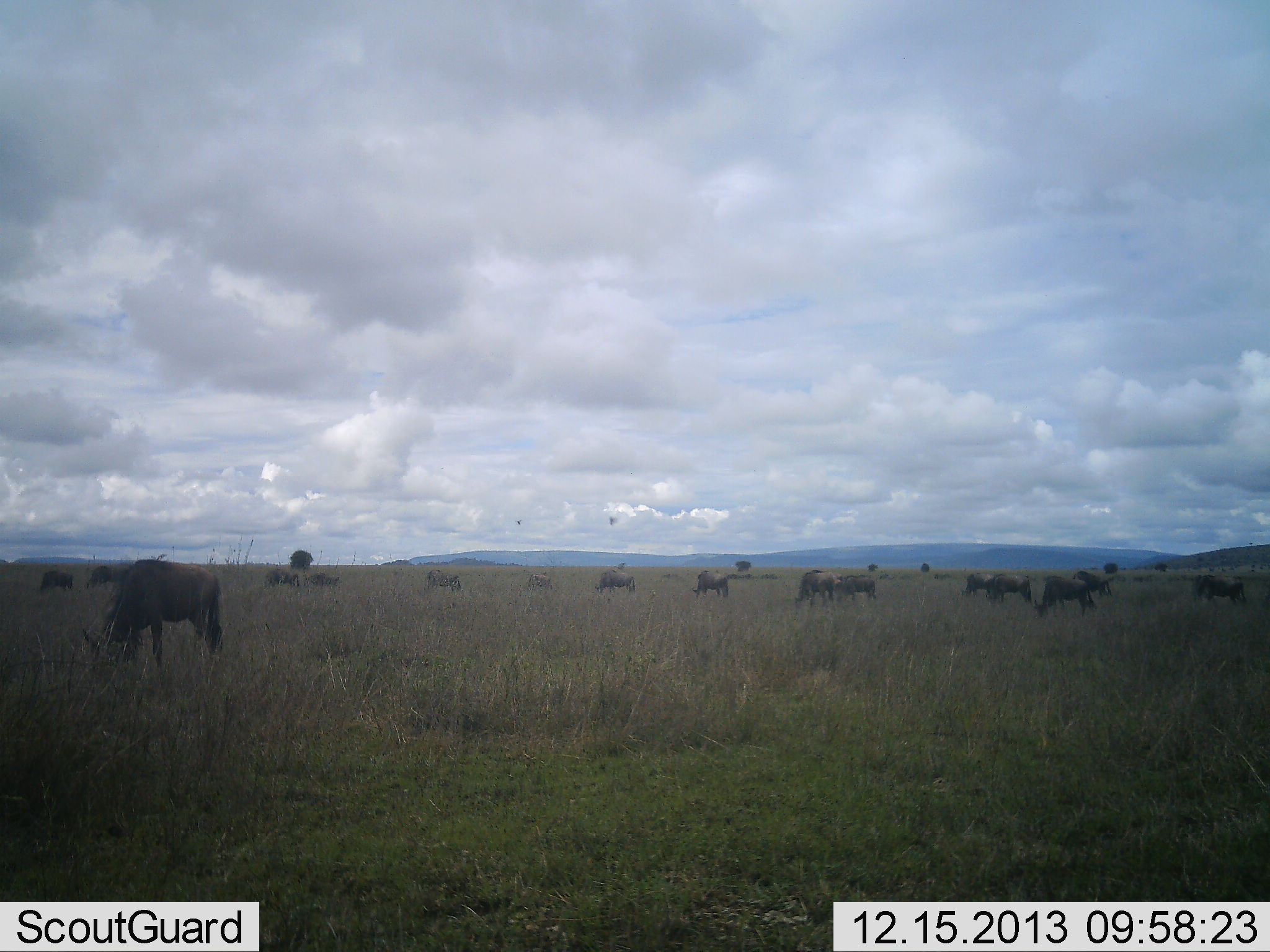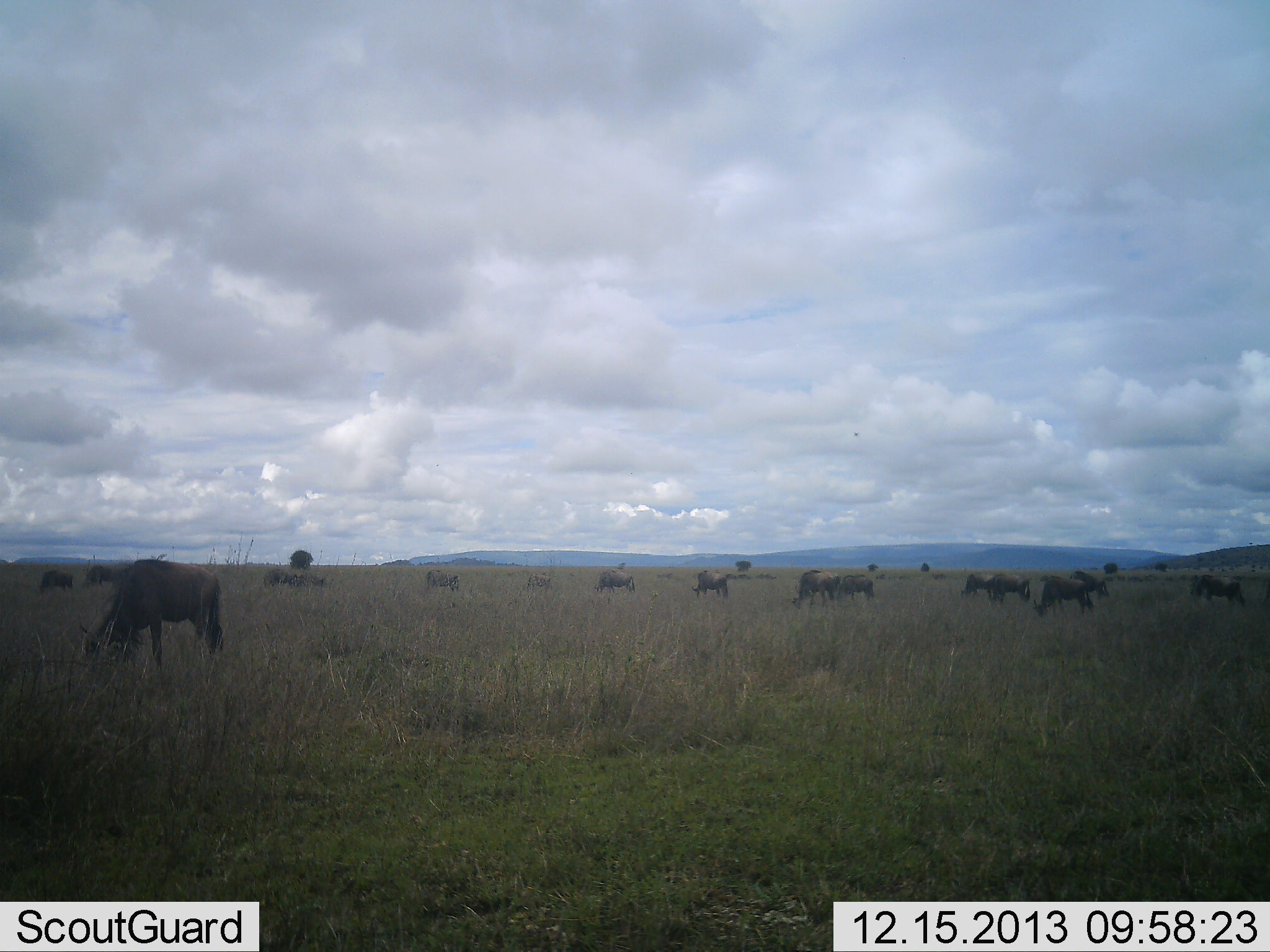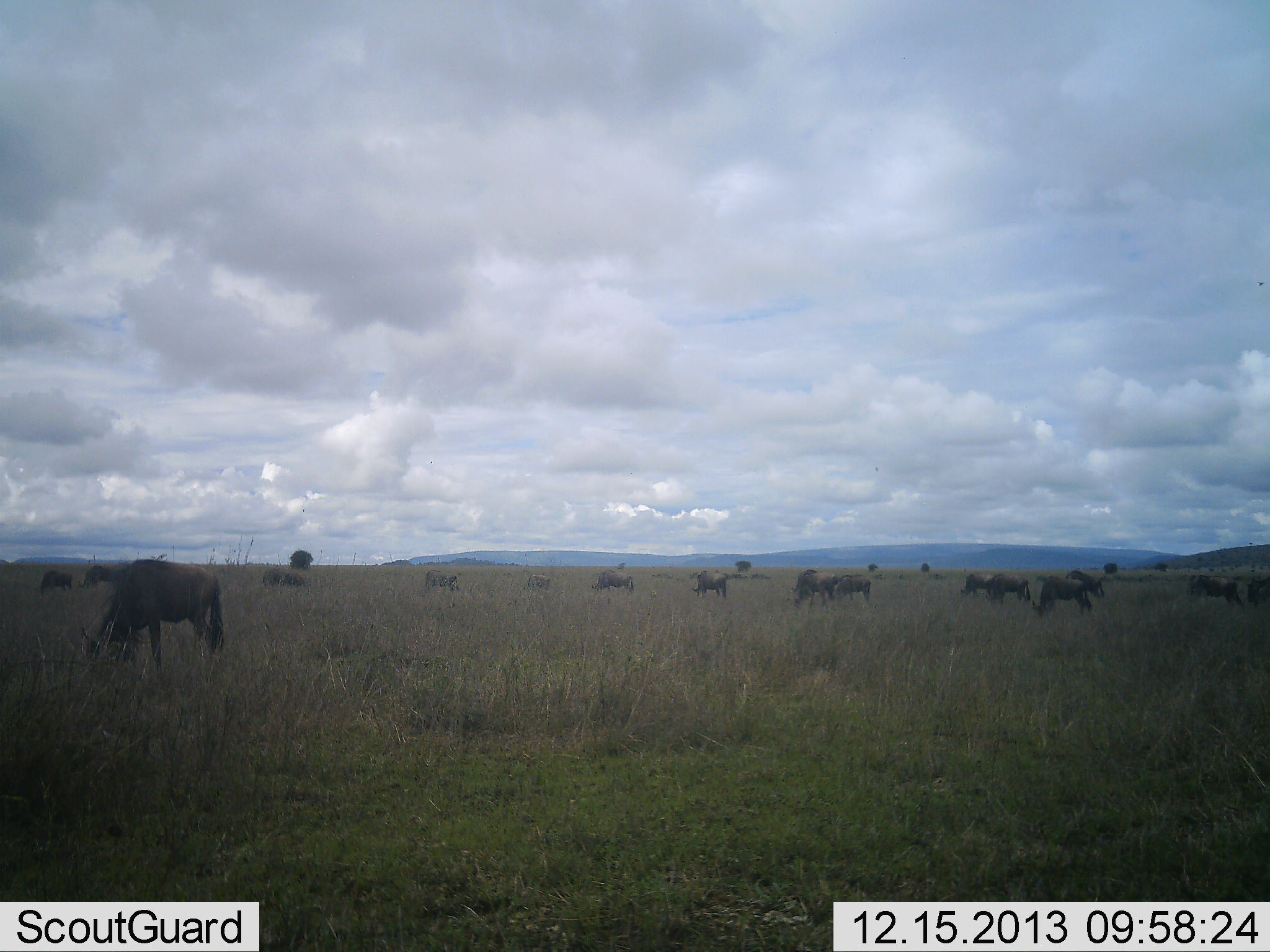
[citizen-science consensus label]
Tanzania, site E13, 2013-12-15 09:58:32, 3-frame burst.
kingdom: Animalia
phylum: Chordata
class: Mammalia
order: Artiodactyla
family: Bovidae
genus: Connochaetes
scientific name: Connochaetes taurinus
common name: blue wildebeest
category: wildebeest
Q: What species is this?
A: Wildebeest (blue wildebeest) (Connochaetes taurinus).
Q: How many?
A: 11-50.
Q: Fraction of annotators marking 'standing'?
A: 40%.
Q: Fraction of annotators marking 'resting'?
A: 0%.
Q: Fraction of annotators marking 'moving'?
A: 10%.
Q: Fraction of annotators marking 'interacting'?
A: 0%.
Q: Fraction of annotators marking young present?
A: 0%.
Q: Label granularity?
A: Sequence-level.